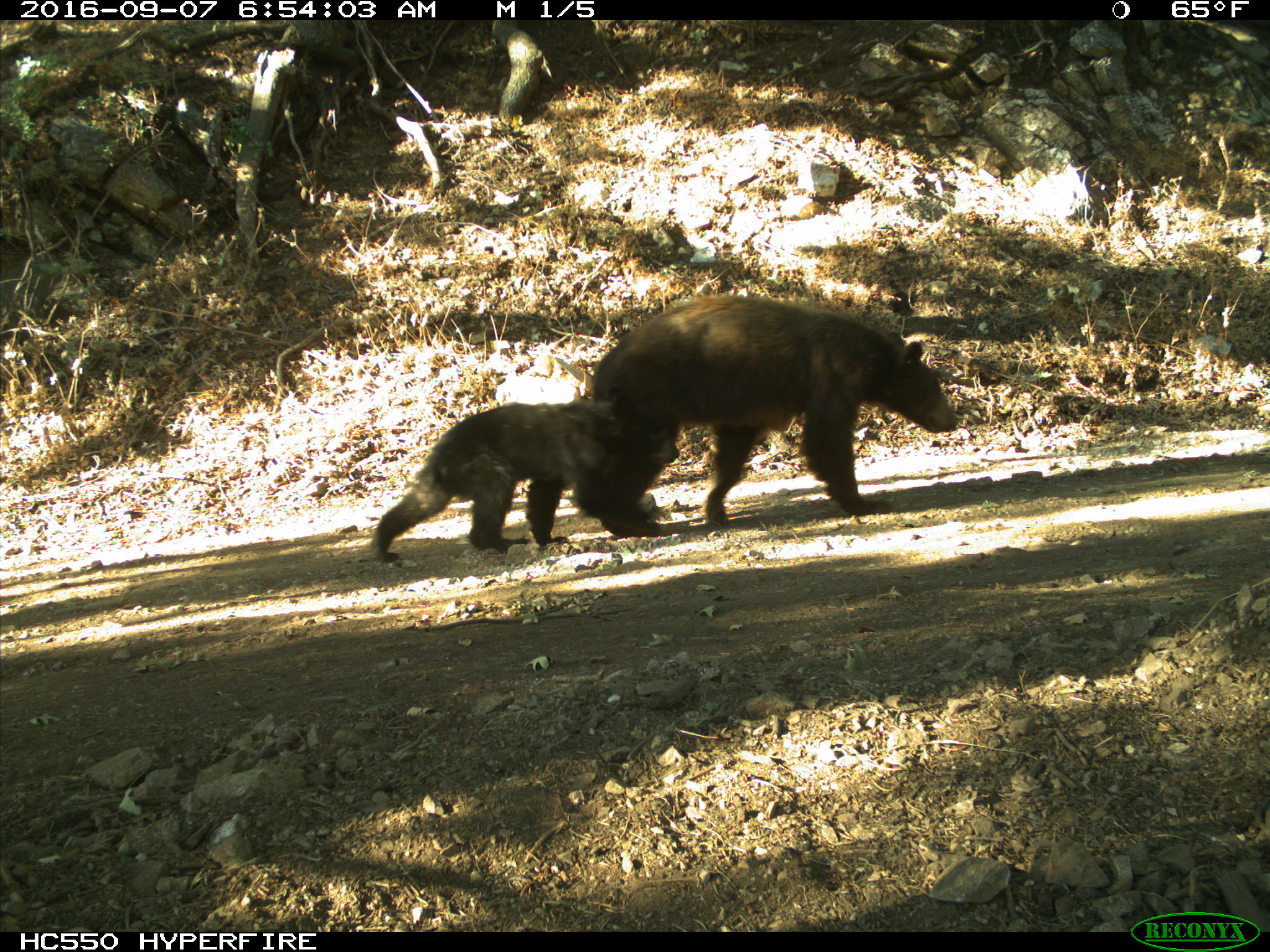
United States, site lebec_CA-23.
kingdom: Animalia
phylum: Chordata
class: Mammalia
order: Carnivora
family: Ursidae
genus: Ursus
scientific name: Ursus americanus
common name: american black bear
Ursus americanus (american black bear).